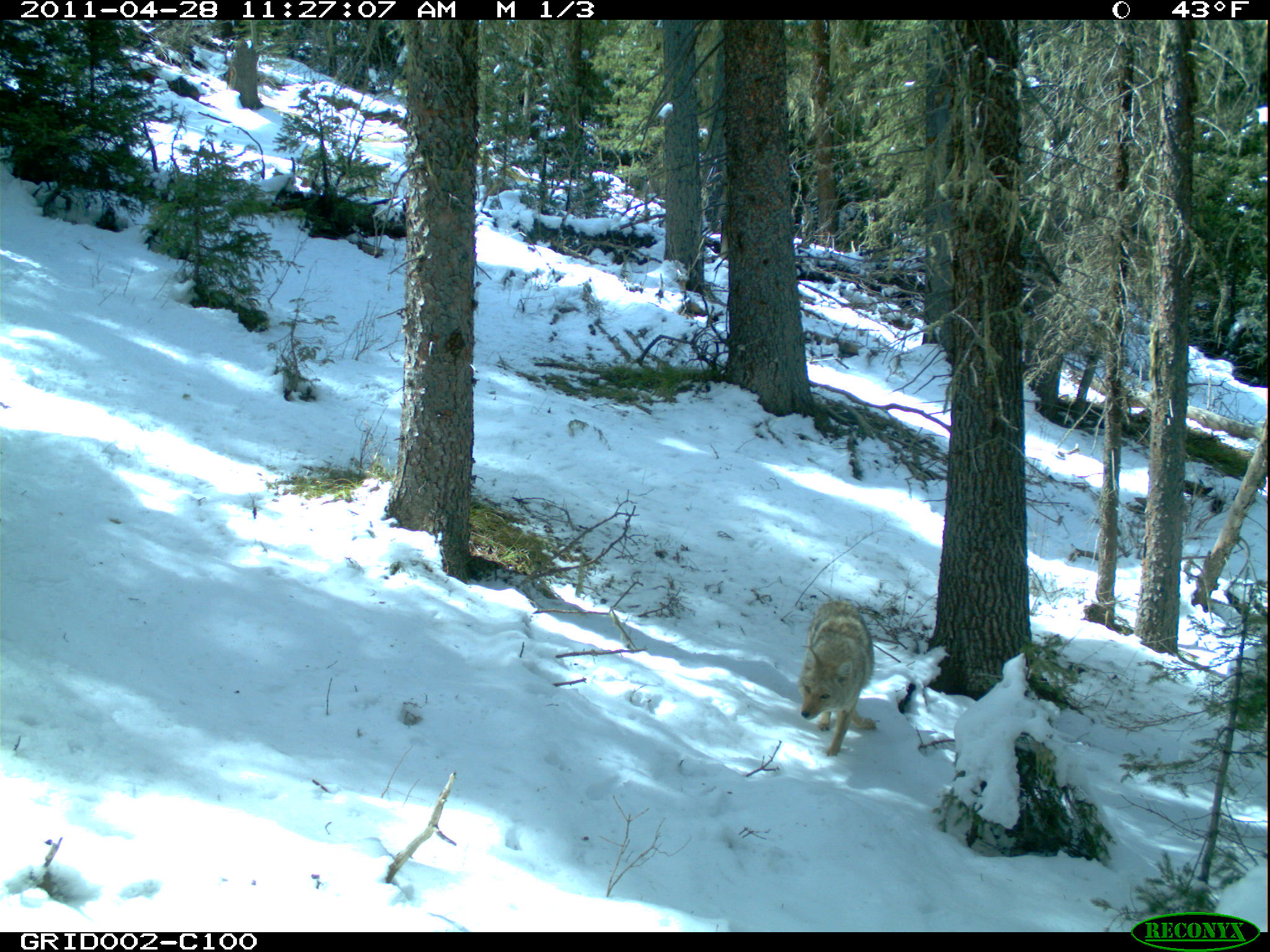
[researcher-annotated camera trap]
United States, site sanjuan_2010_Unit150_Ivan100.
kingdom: Animalia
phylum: Chordata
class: Mammalia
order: Carnivora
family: Canidae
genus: Canis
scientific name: Canis latrans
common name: coyote